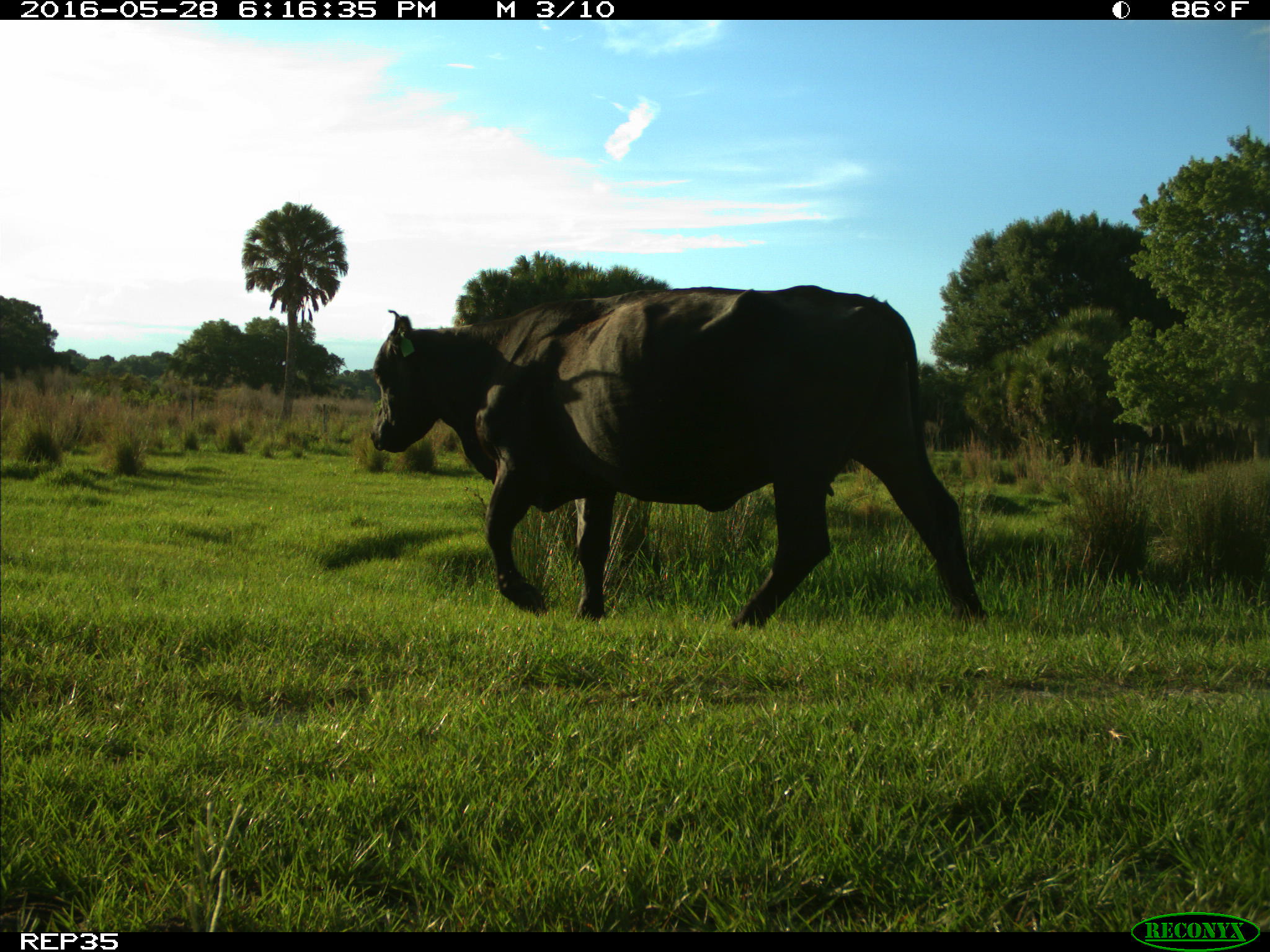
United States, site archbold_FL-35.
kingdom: Animalia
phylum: Chordata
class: Mammalia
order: Artiodactyla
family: Bovidae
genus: Bos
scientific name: Bos taurus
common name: domestic cow